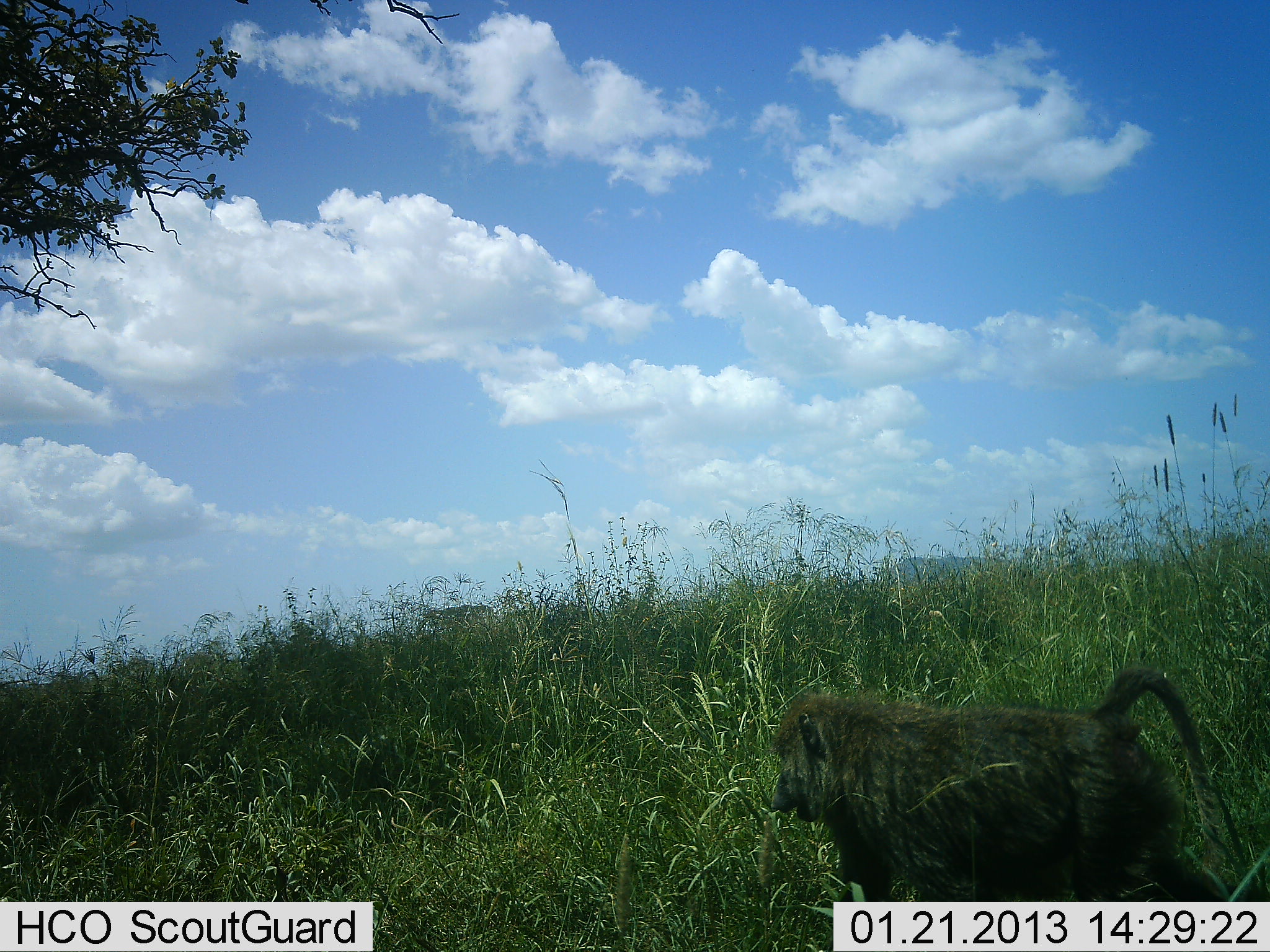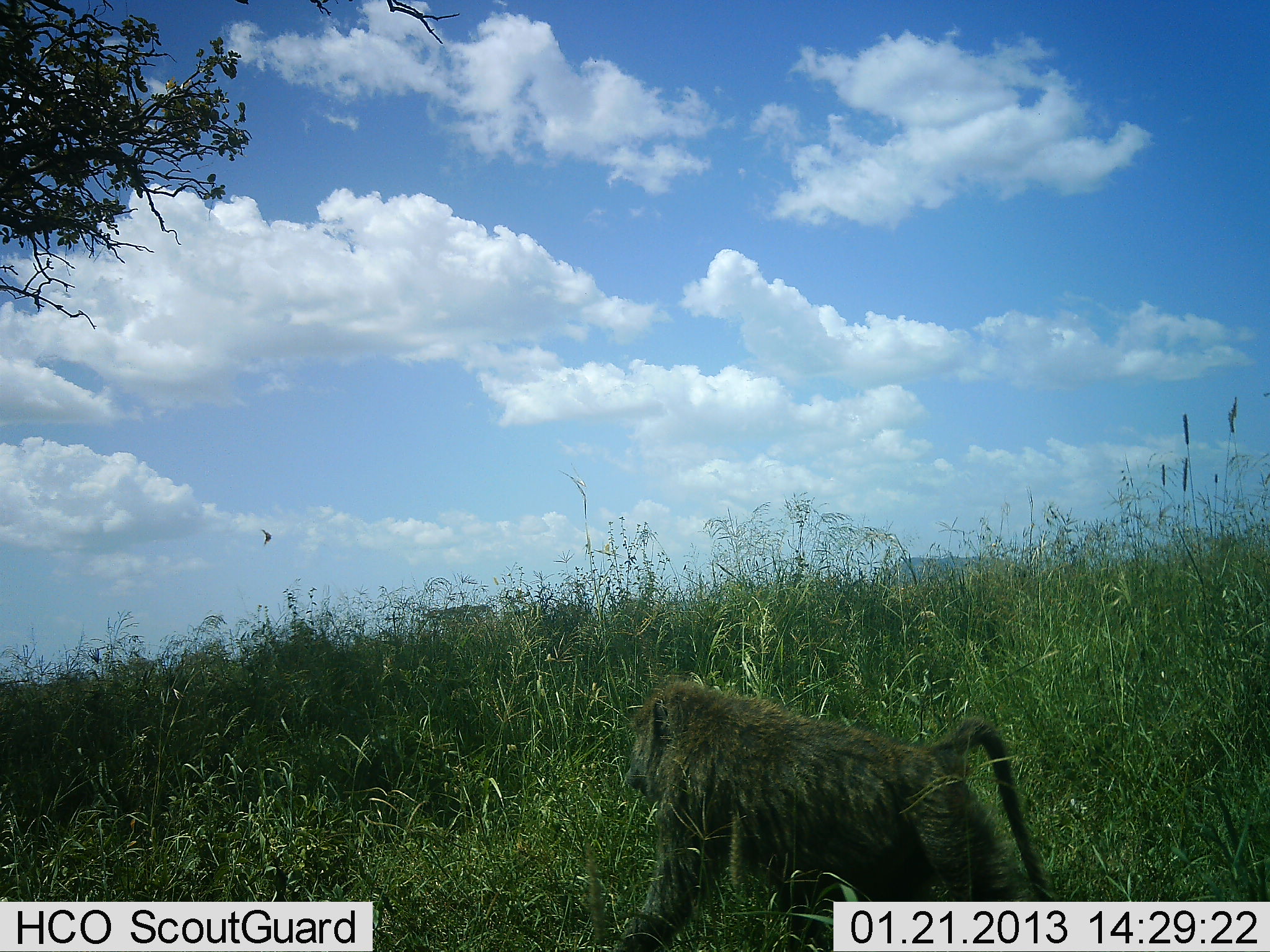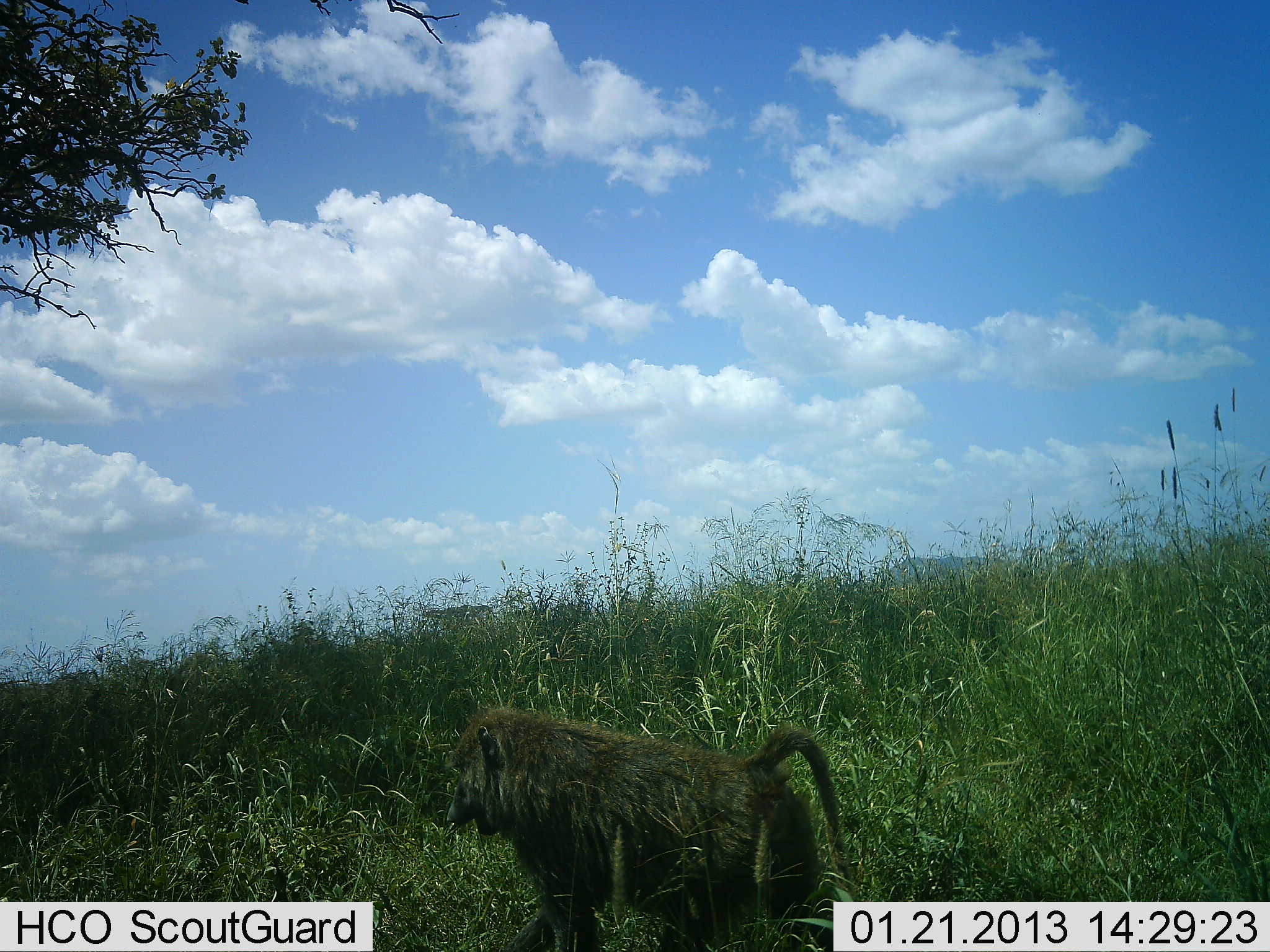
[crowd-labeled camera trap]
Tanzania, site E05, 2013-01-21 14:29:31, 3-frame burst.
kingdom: Animalia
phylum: Chordata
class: Mammalia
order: Primates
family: Cercopithecidae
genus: Papio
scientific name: Papio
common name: baboon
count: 1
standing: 9%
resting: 0%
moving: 91%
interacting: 0%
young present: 0%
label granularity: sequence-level